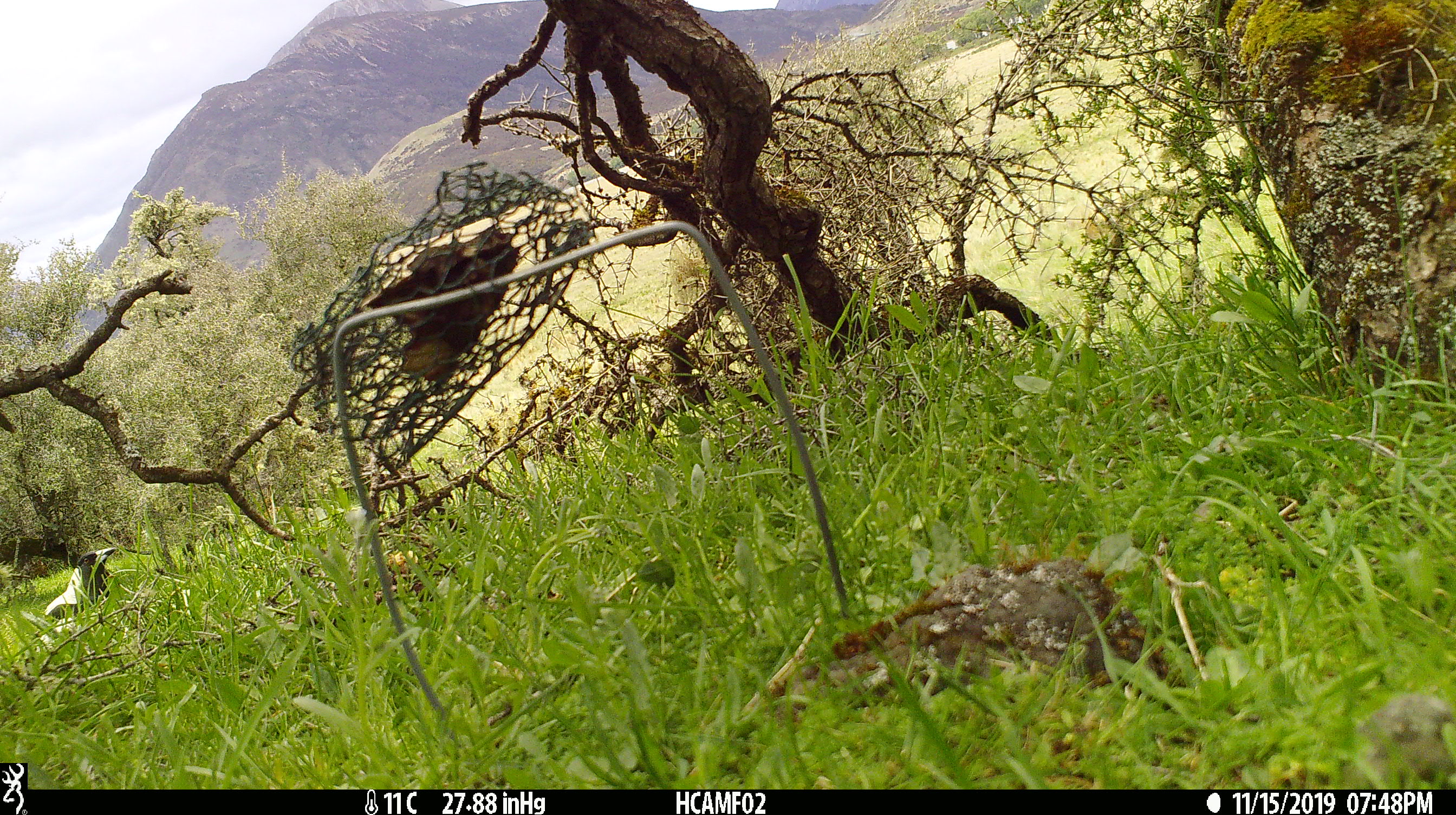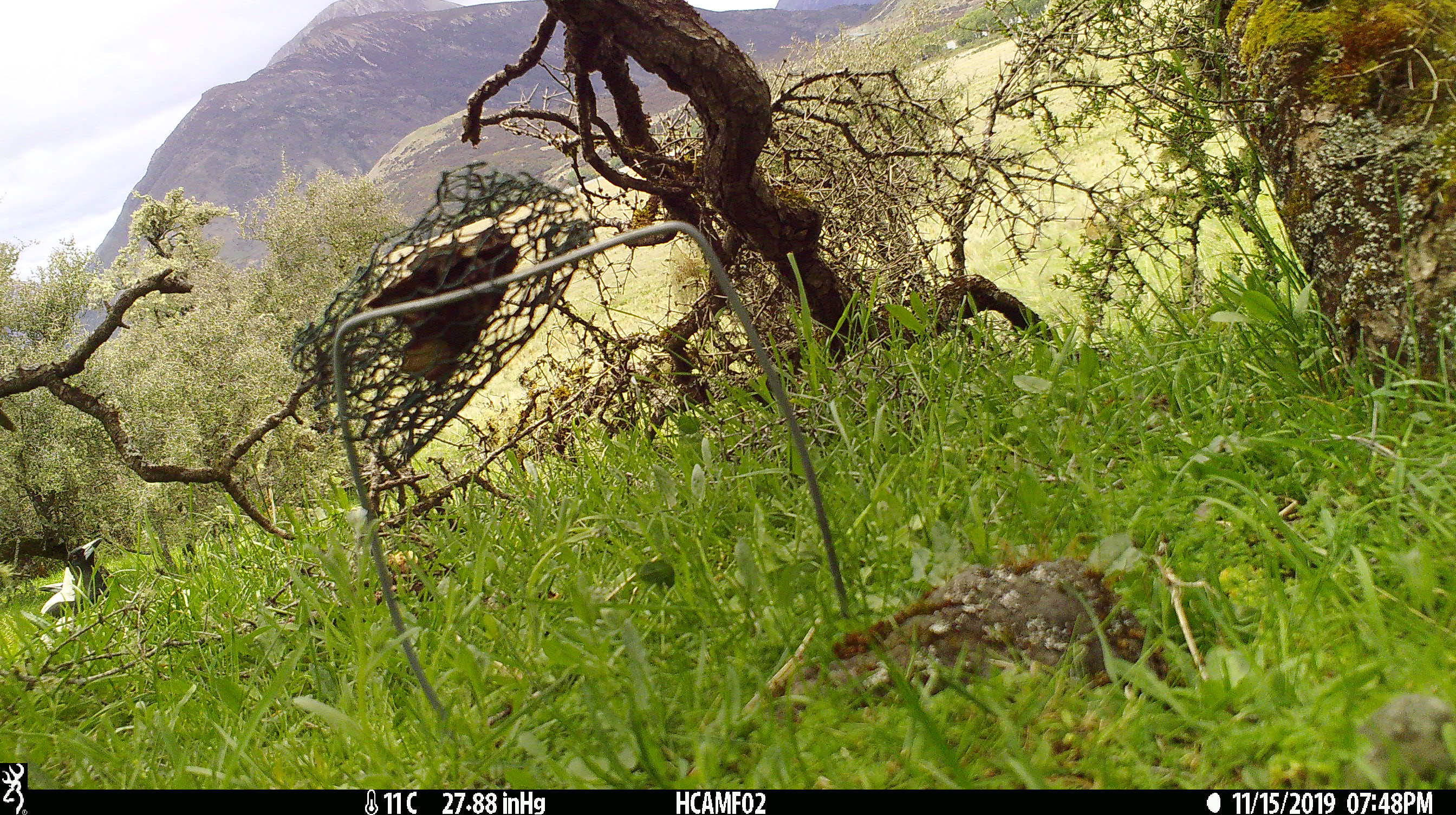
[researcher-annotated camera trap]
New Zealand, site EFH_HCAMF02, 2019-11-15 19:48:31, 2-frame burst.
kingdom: Animalia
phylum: Chordata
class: Aves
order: Passeriformes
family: Artamidae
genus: Gymnorhina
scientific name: Gymnorhina tibicen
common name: australian magpie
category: magpie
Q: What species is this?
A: Magpie (australian magpie) (Gymnorhina tibicen).